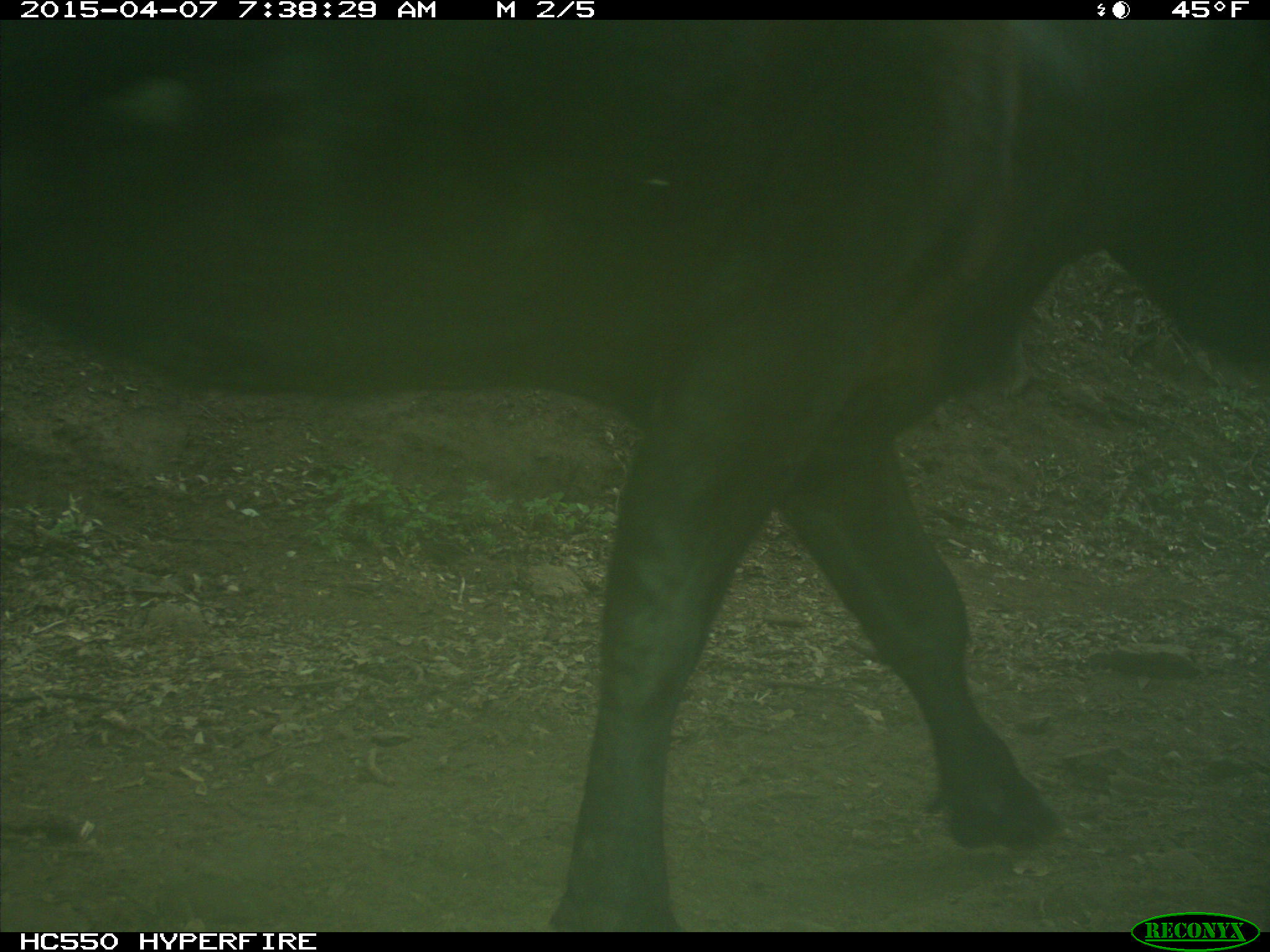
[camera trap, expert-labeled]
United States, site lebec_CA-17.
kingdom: Animalia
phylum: Chordata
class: Mammalia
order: Artiodactyla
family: Bovidae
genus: Bos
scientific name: Bos taurus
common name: domestic cow